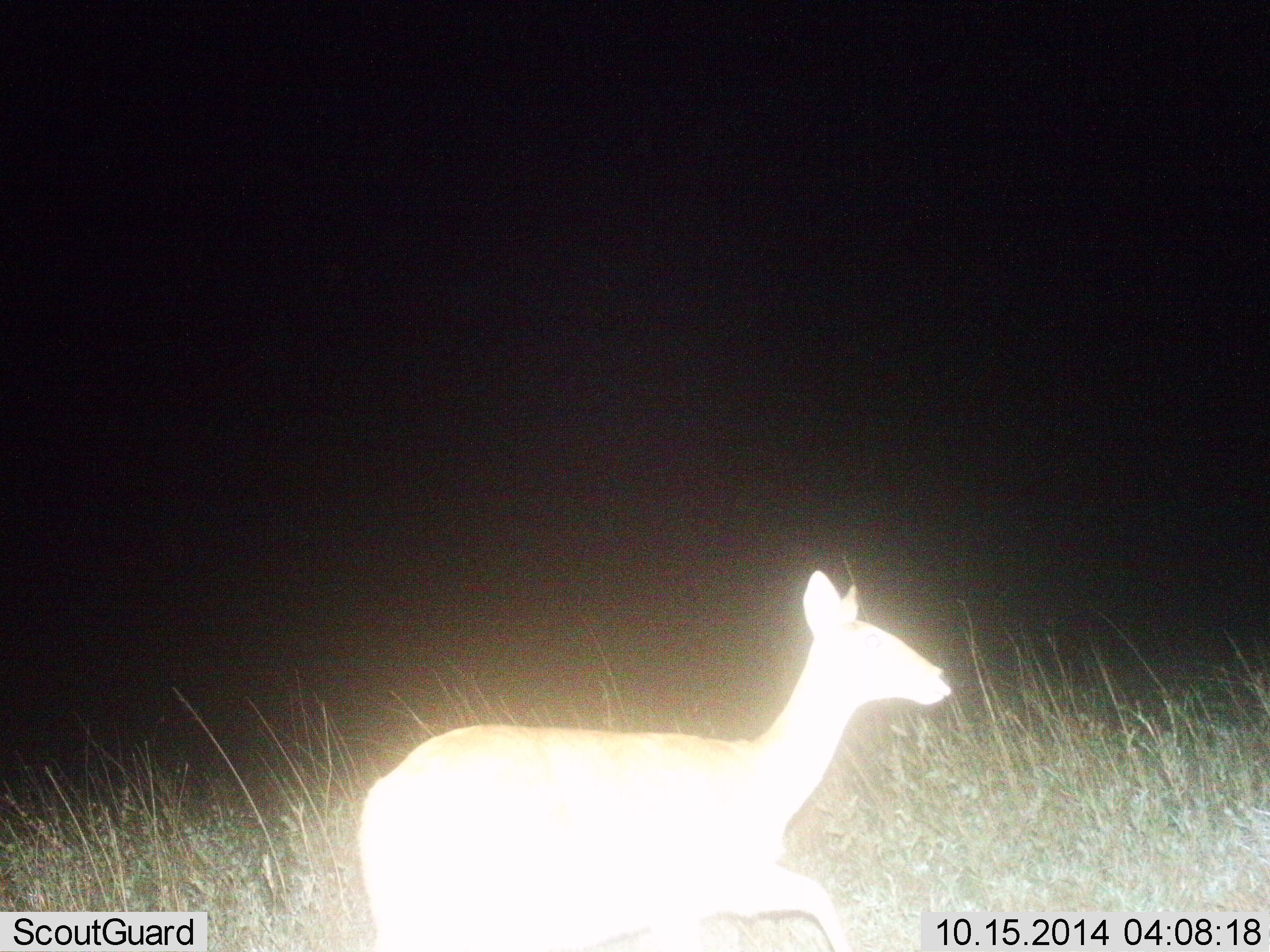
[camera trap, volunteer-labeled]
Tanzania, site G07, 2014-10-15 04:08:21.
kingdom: Animalia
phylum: Chordata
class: Mammalia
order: Artiodactyla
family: Bovidae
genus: Redunca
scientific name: Redunca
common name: reedbuck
Reedbuck (Redunca), count 1. Behavior (volunteer vote fractions): standing 100%, resting 0%, moving 0%, interacting 0%. Young present (vote fraction): 0%. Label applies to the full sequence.